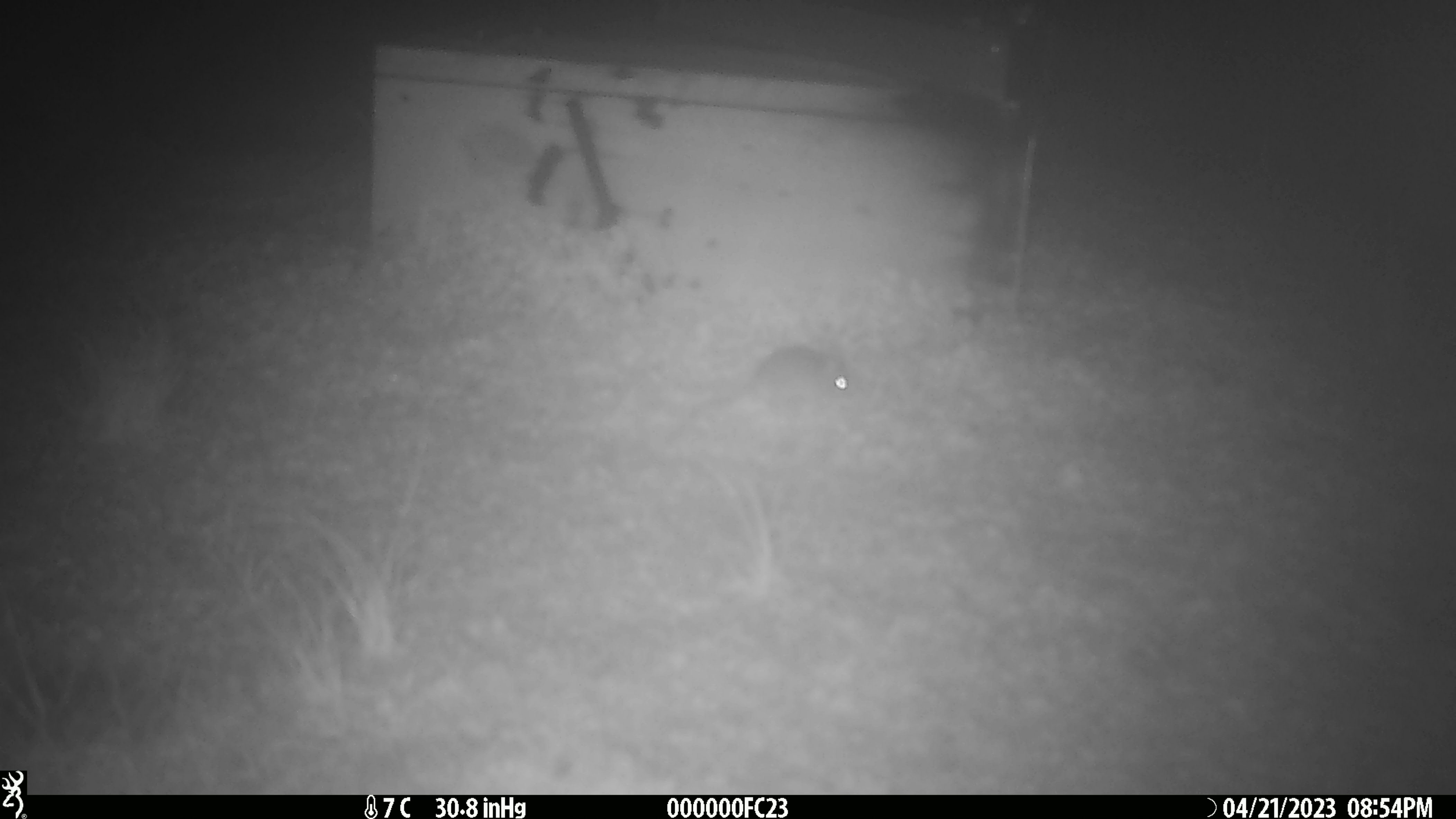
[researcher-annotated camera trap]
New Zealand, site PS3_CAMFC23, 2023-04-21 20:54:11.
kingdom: Animalia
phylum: Chordata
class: Mammalia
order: Rodentia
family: Muridae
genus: Mus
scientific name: Mus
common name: mouse